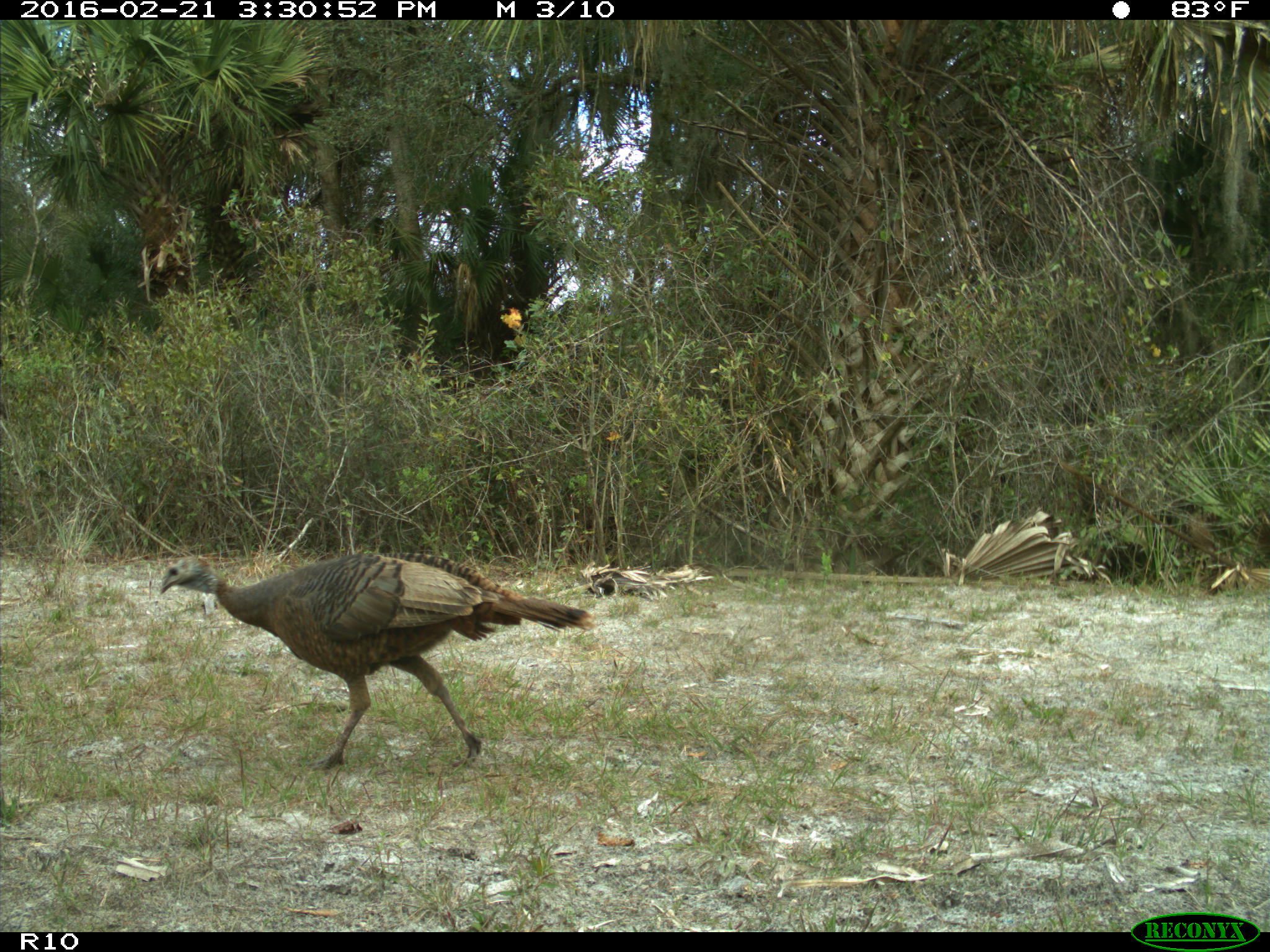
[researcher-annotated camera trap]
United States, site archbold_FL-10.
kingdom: Animalia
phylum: Chordata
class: Aves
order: Galliformes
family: Phasianidae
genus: Meleagris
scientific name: Meleagris gallopavo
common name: wild turkey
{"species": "Meleagris gallopavo (wild turkey)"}